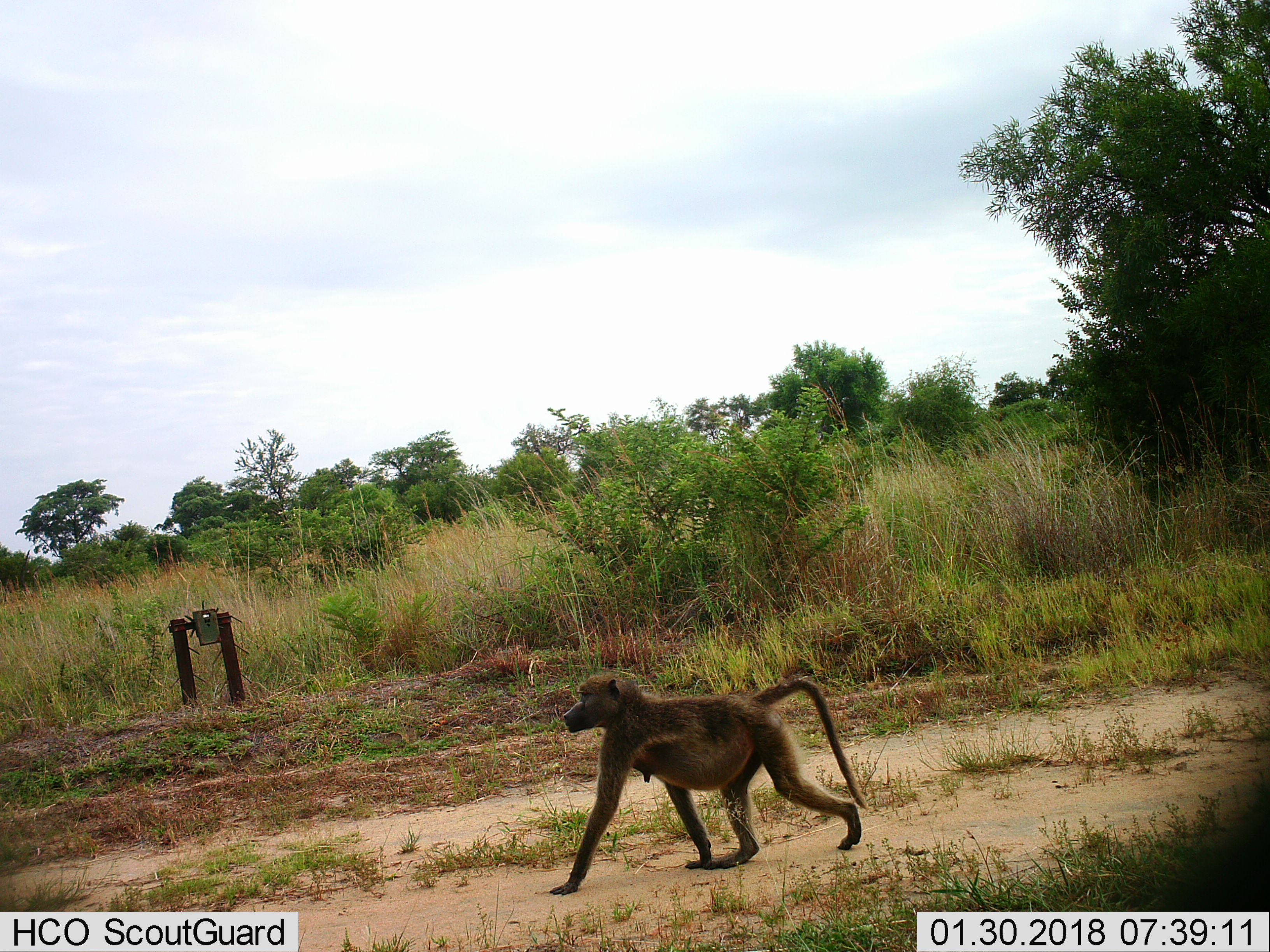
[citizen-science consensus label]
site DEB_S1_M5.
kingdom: Animalia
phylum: Chordata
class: Mammalia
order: Primates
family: Cercopithecidae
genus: Papio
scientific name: Papio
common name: baboon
Baboon (Papio), count 1. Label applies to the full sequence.